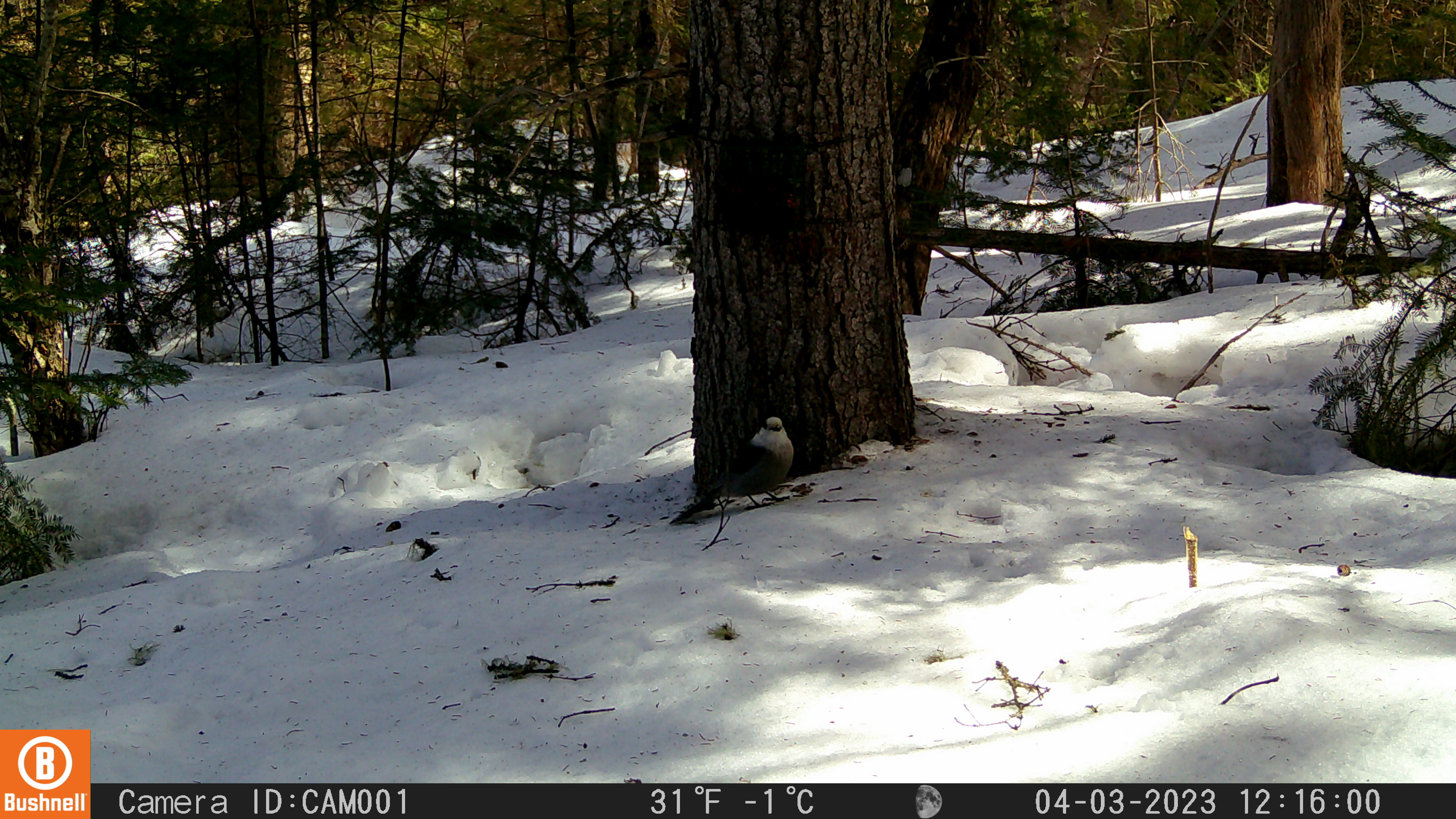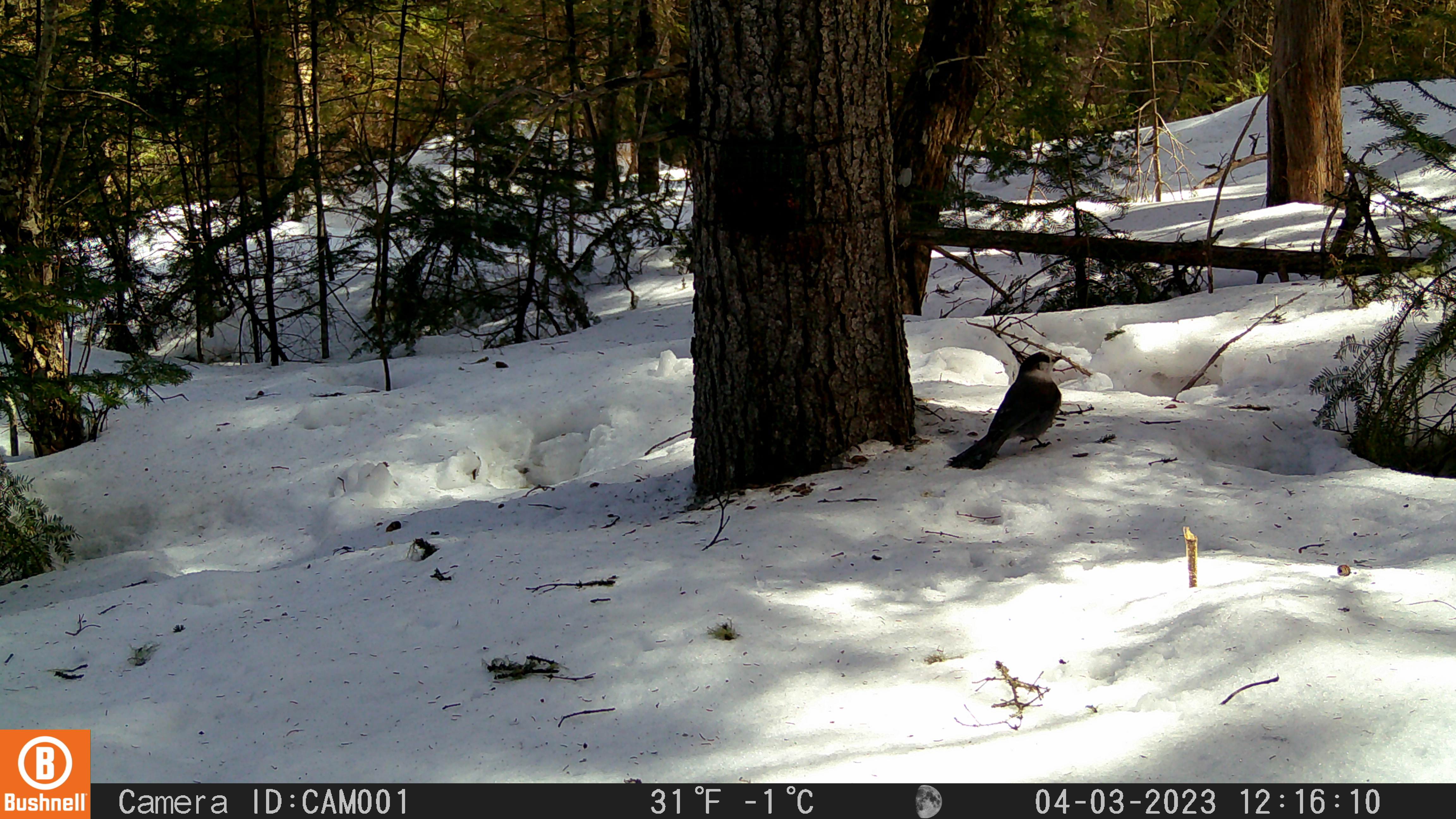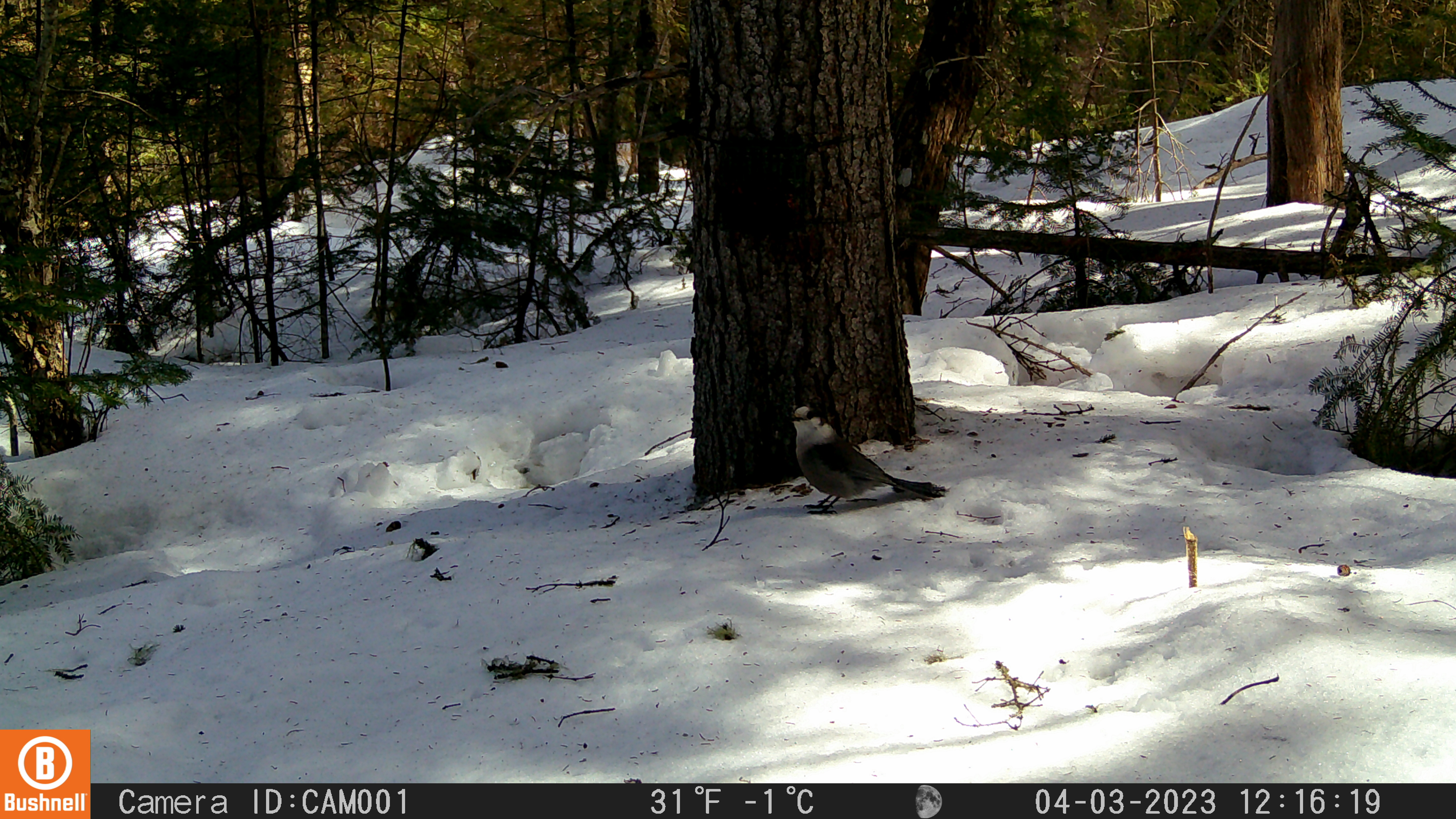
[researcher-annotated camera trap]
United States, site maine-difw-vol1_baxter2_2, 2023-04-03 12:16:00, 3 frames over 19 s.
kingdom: Animalia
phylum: Chordata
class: Aves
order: Passeriformes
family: Corvidae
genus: Perisoreus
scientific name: Perisoreus canadensis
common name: canada jay